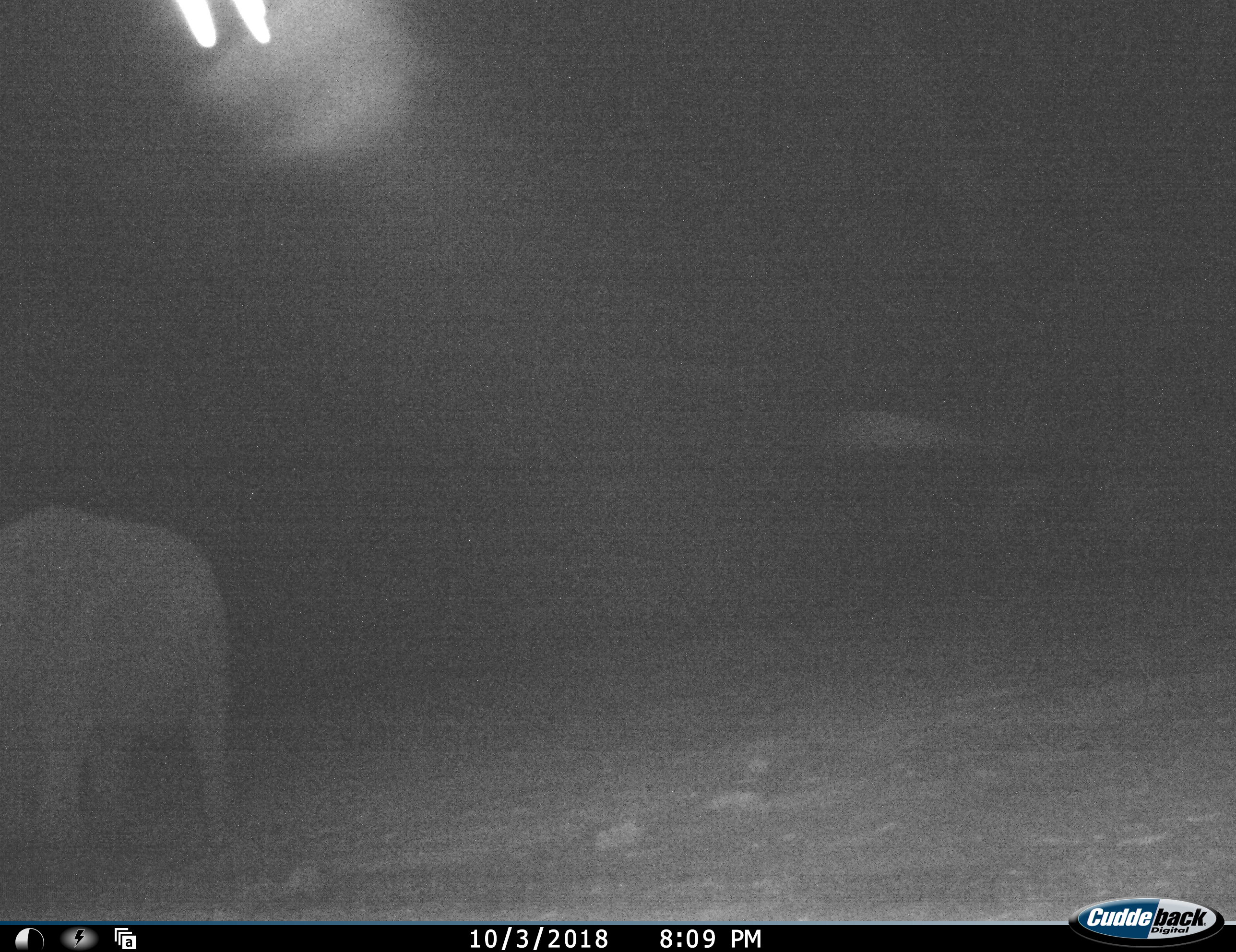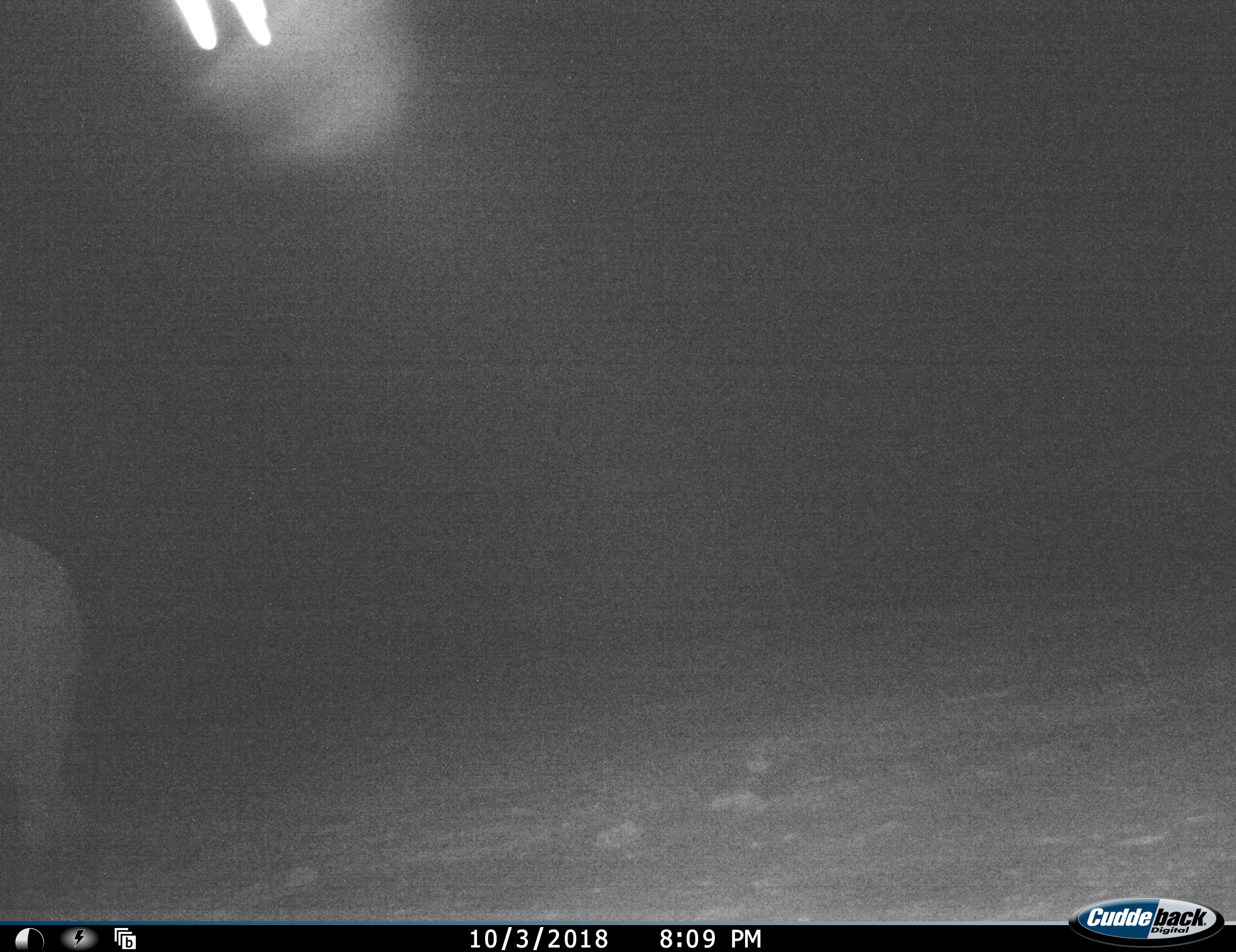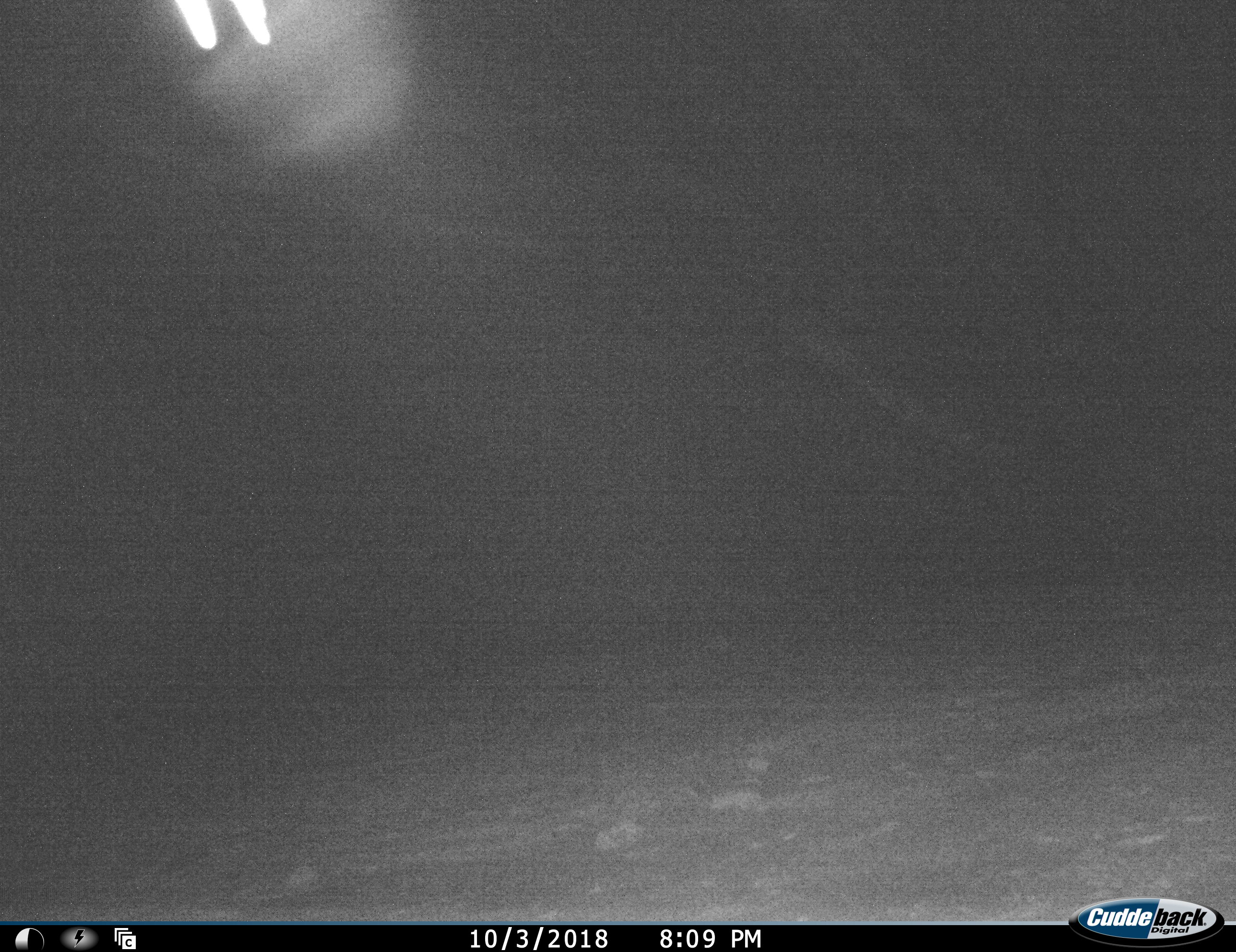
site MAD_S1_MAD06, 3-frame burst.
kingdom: Animalia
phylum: Chordata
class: Mammalia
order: Proboscidea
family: Elephantidae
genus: Loxodonta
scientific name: Loxodonta africana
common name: african bush elephant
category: elephant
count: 1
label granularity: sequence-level